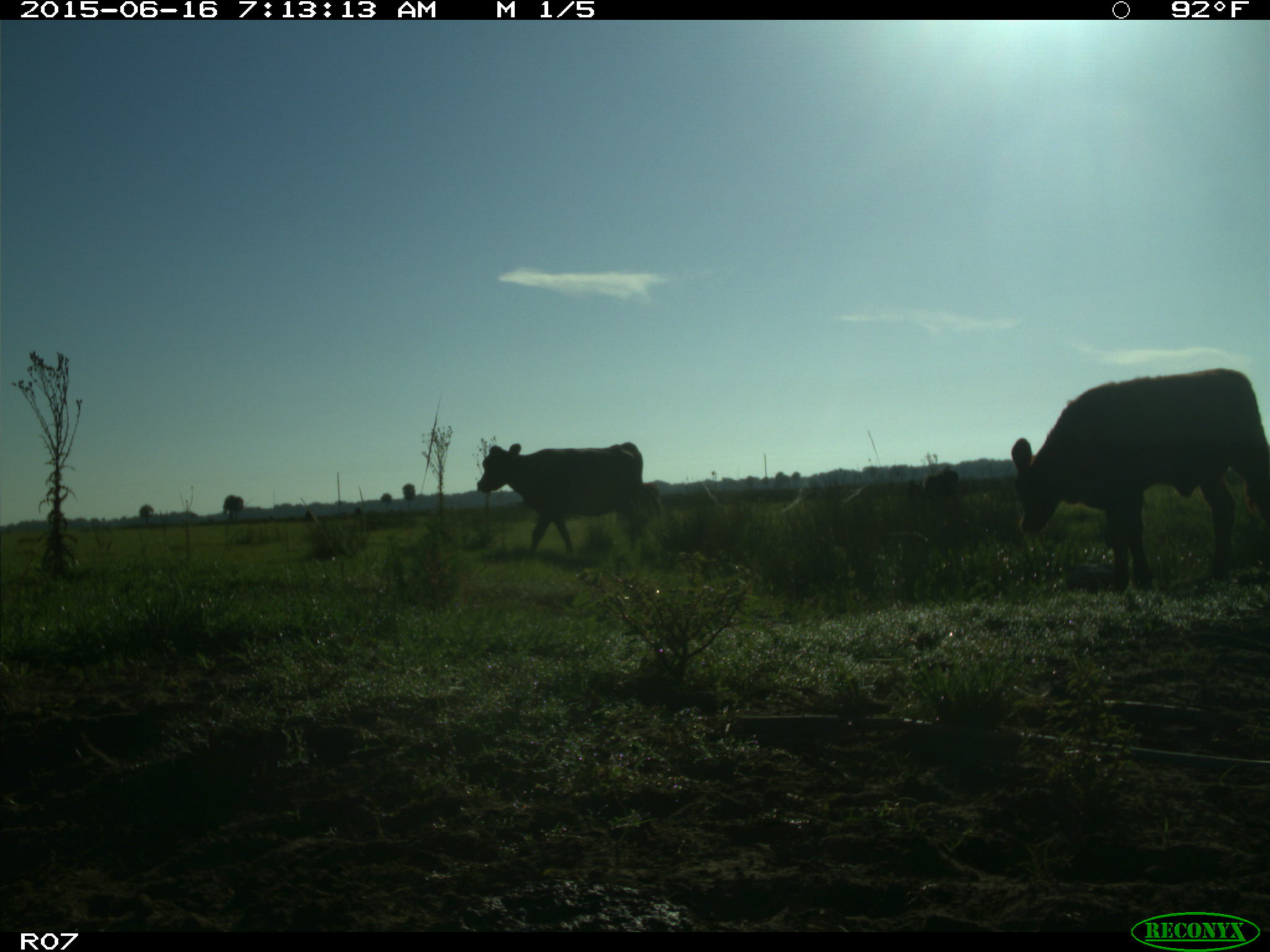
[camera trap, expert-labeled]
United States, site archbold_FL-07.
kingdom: Animalia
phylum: Chordata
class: Mammalia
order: Artiodactyla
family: Bovidae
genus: Bos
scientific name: Bos taurus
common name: domestic cow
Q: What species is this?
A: Bos taurus (domestic cow).